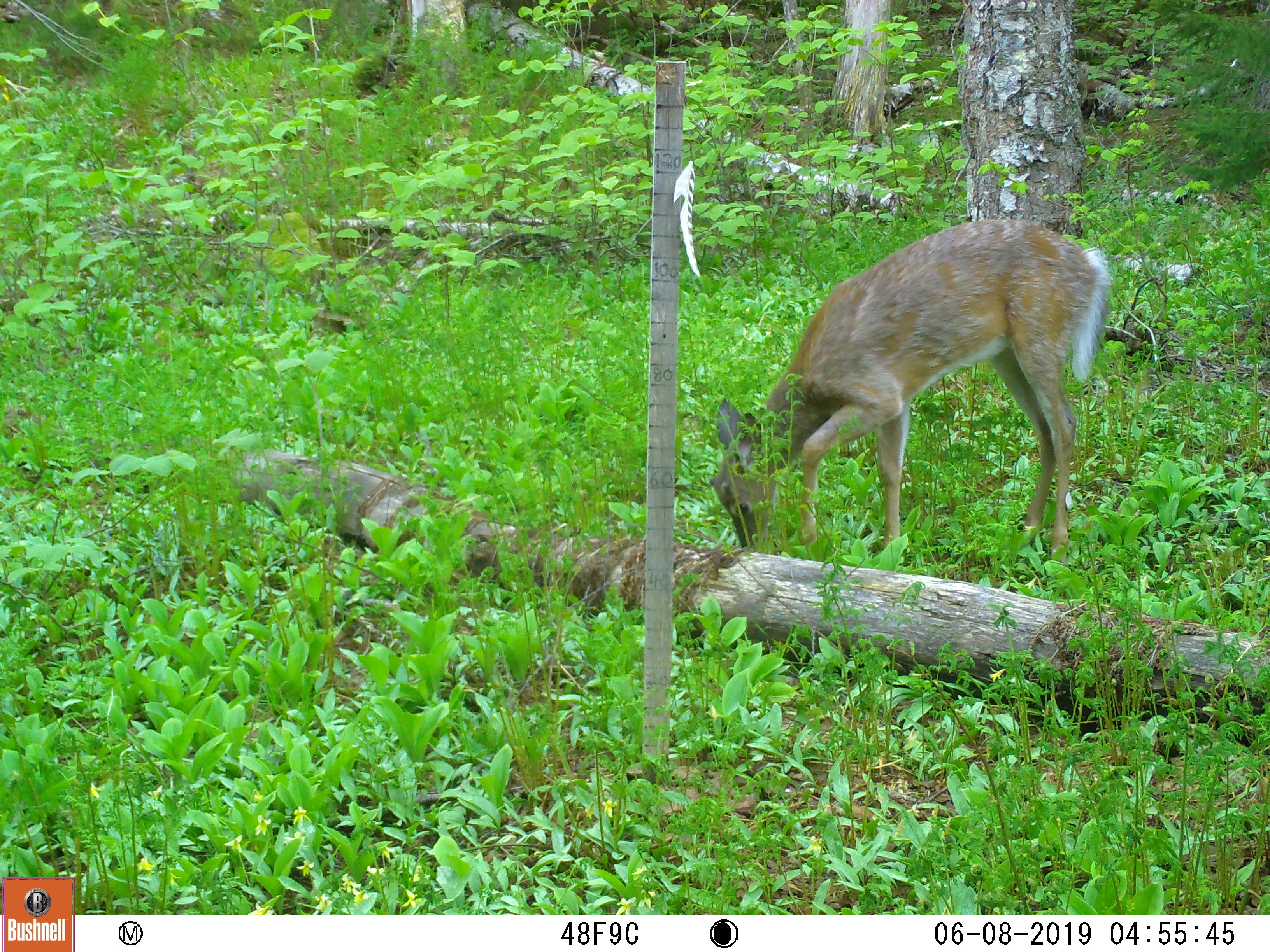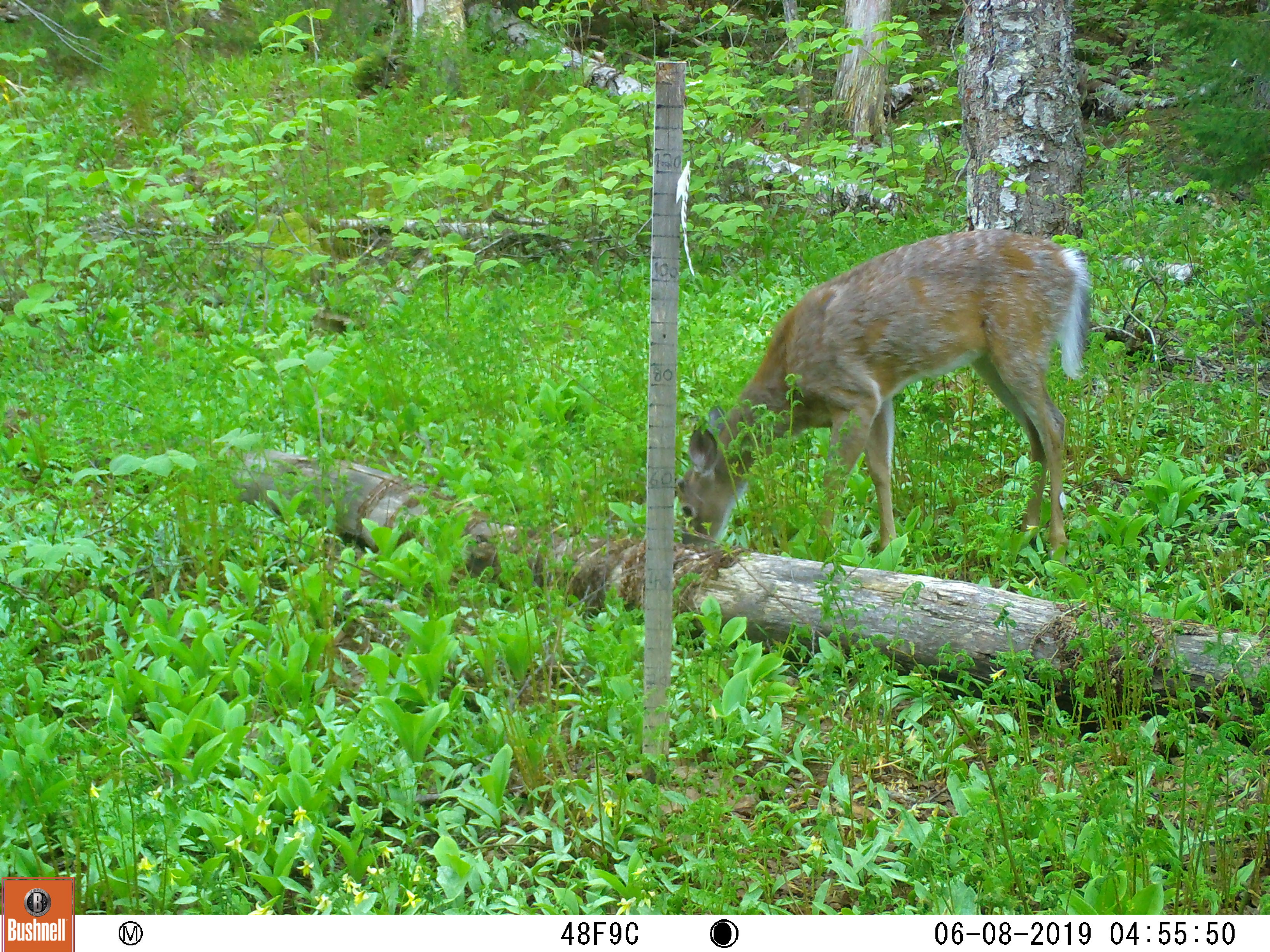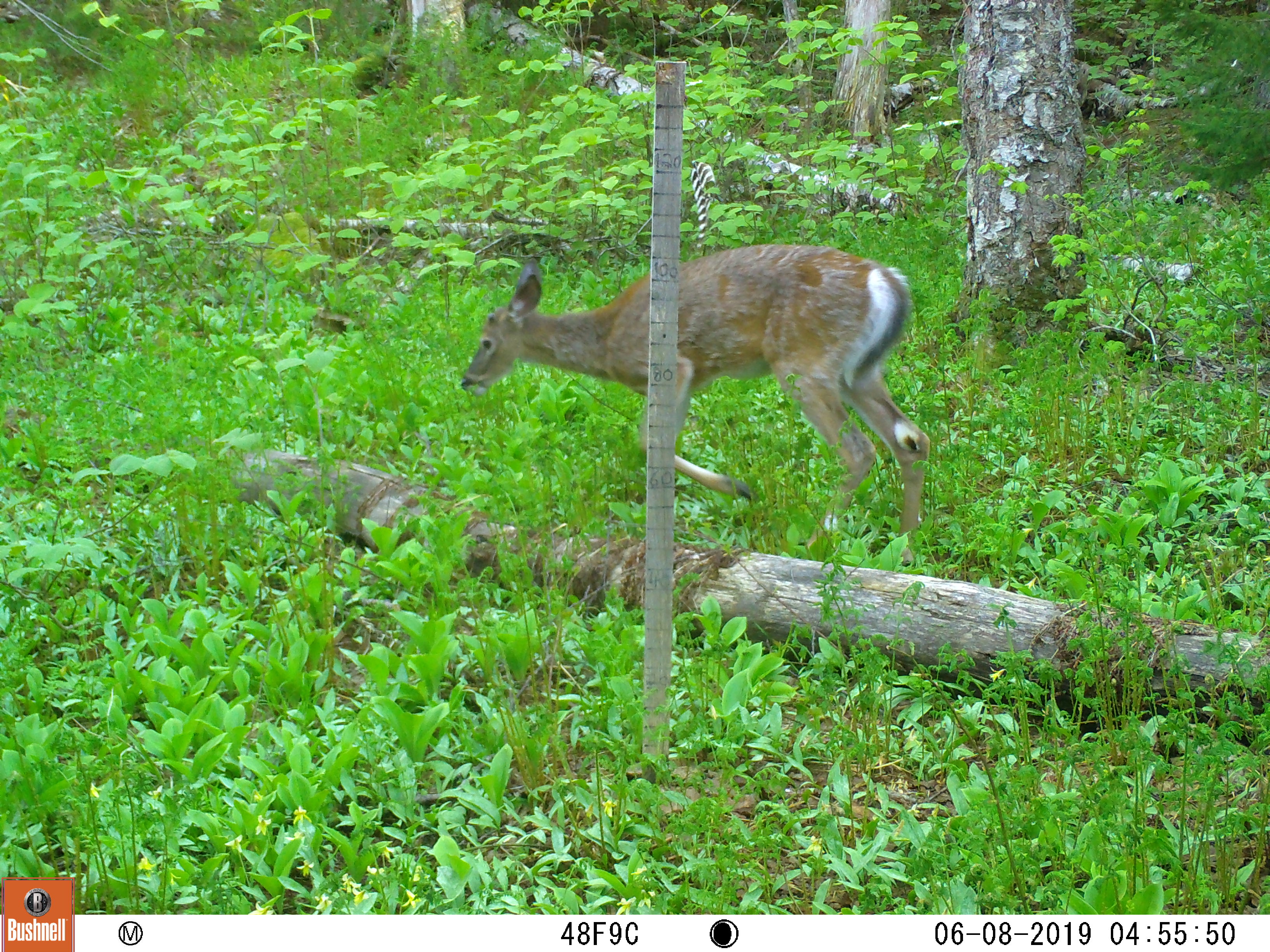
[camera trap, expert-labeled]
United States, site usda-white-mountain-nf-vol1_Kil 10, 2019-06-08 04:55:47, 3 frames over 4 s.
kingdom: Animalia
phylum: Chordata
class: Mammalia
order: Artiodactyla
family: Cervidae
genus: Odocoileus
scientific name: Odocoileus virginianus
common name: white-tailed deer